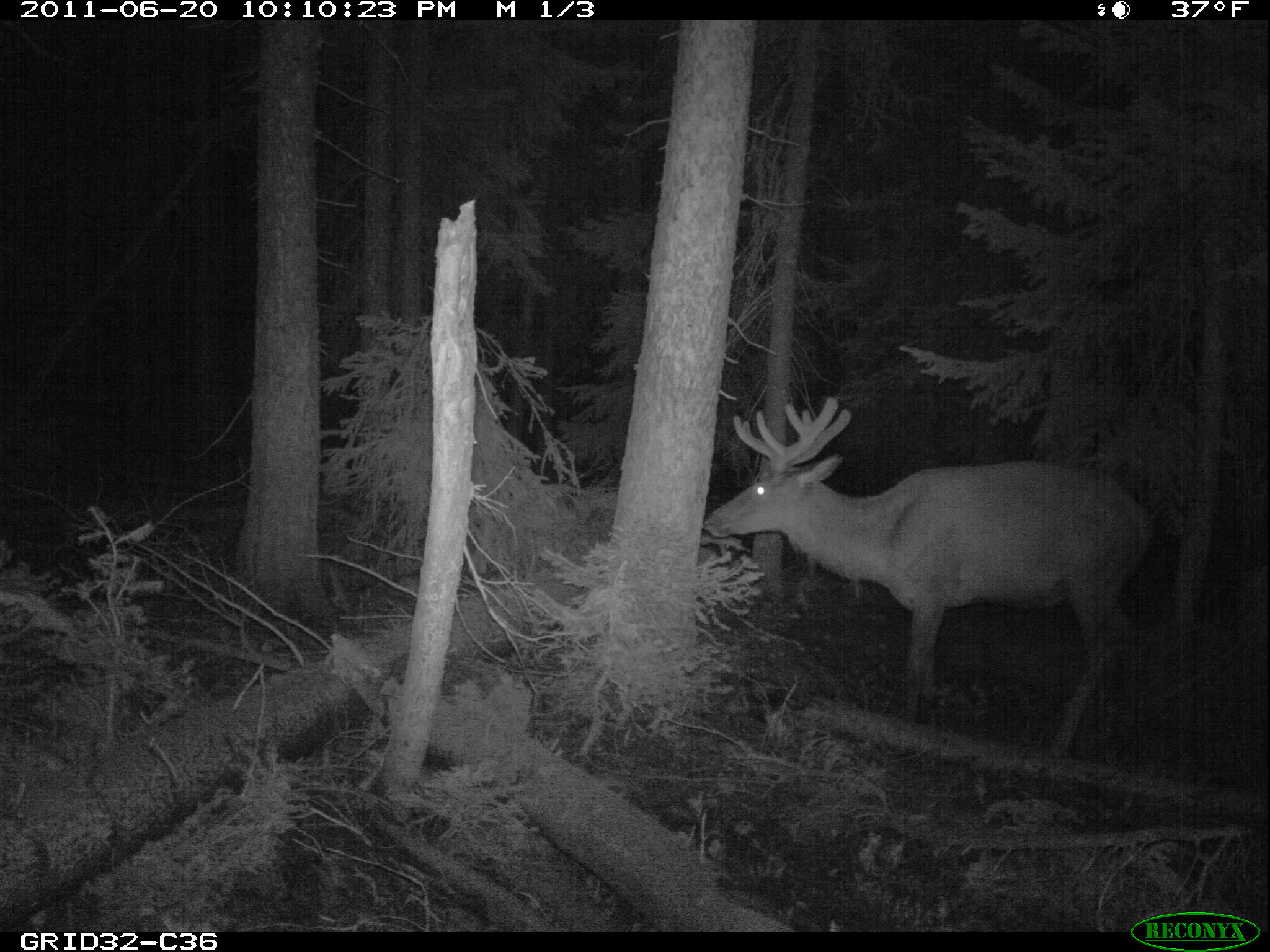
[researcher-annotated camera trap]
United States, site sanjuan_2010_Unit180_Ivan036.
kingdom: Animalia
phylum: Chordata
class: Mammalia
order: Artiodactyla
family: Cervidae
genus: Cervus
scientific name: Cervus elaphus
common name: red deer